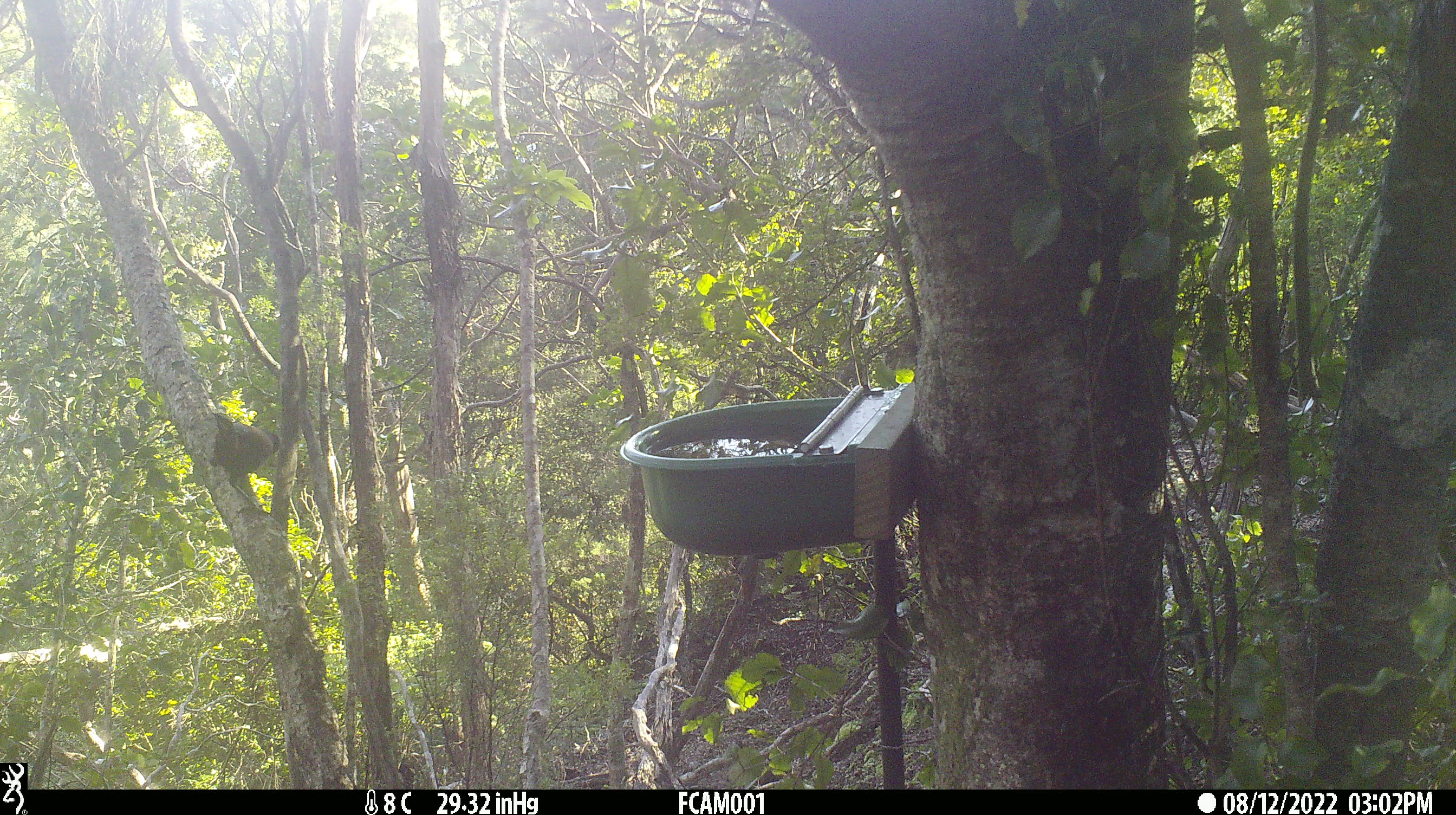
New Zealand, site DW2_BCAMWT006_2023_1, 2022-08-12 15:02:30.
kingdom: Animalia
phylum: Chordata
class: Aves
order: Passeriformes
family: Callaeidae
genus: Philesturnus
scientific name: Philesturnus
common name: saddlebacks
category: tieke